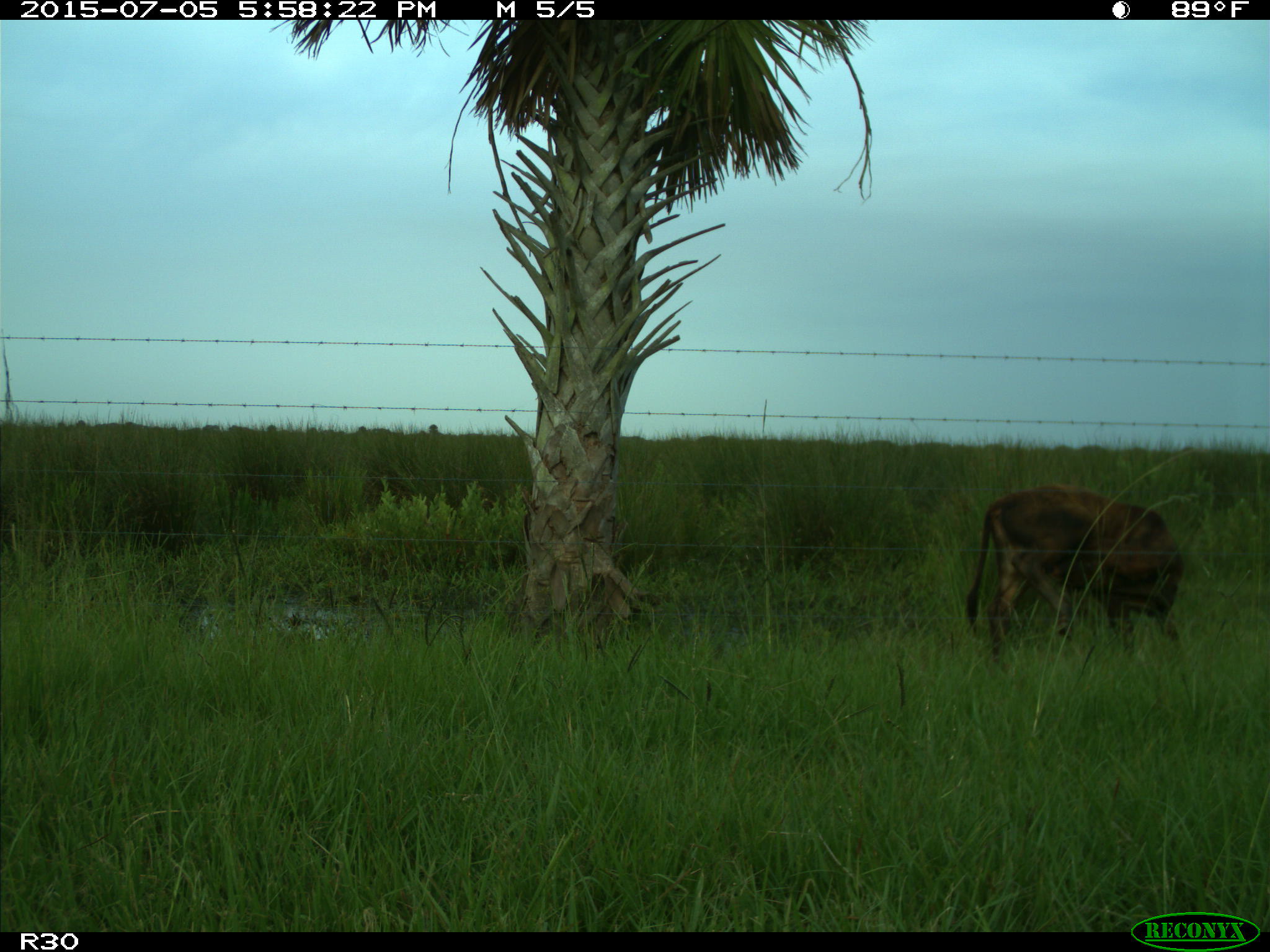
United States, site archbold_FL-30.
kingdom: Animalia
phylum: Chordata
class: Mammalia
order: Artiodactyla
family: Bovidae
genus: Bos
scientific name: Bos taurus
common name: domestic cow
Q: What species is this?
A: Bos taurus (domestic cow).